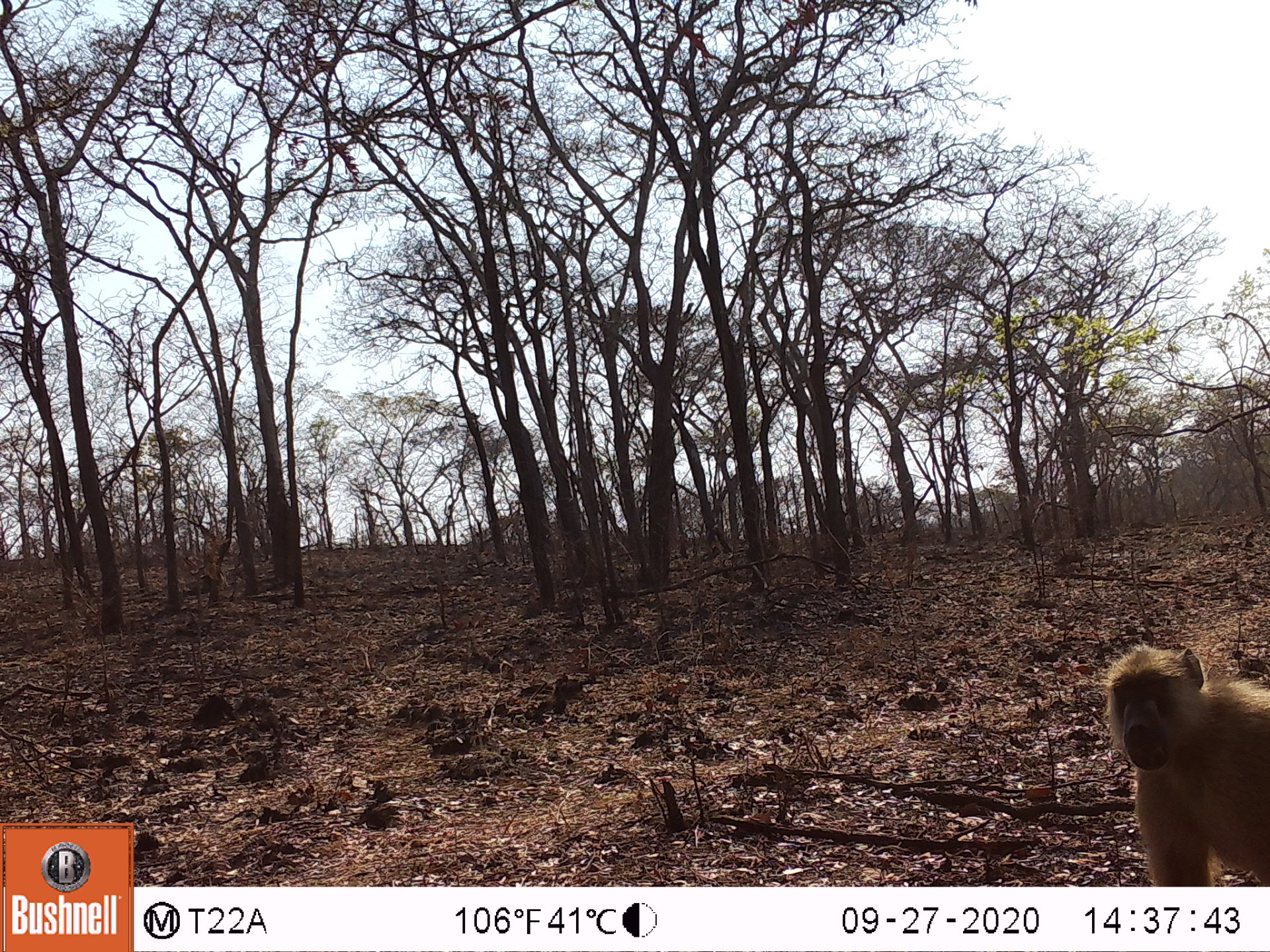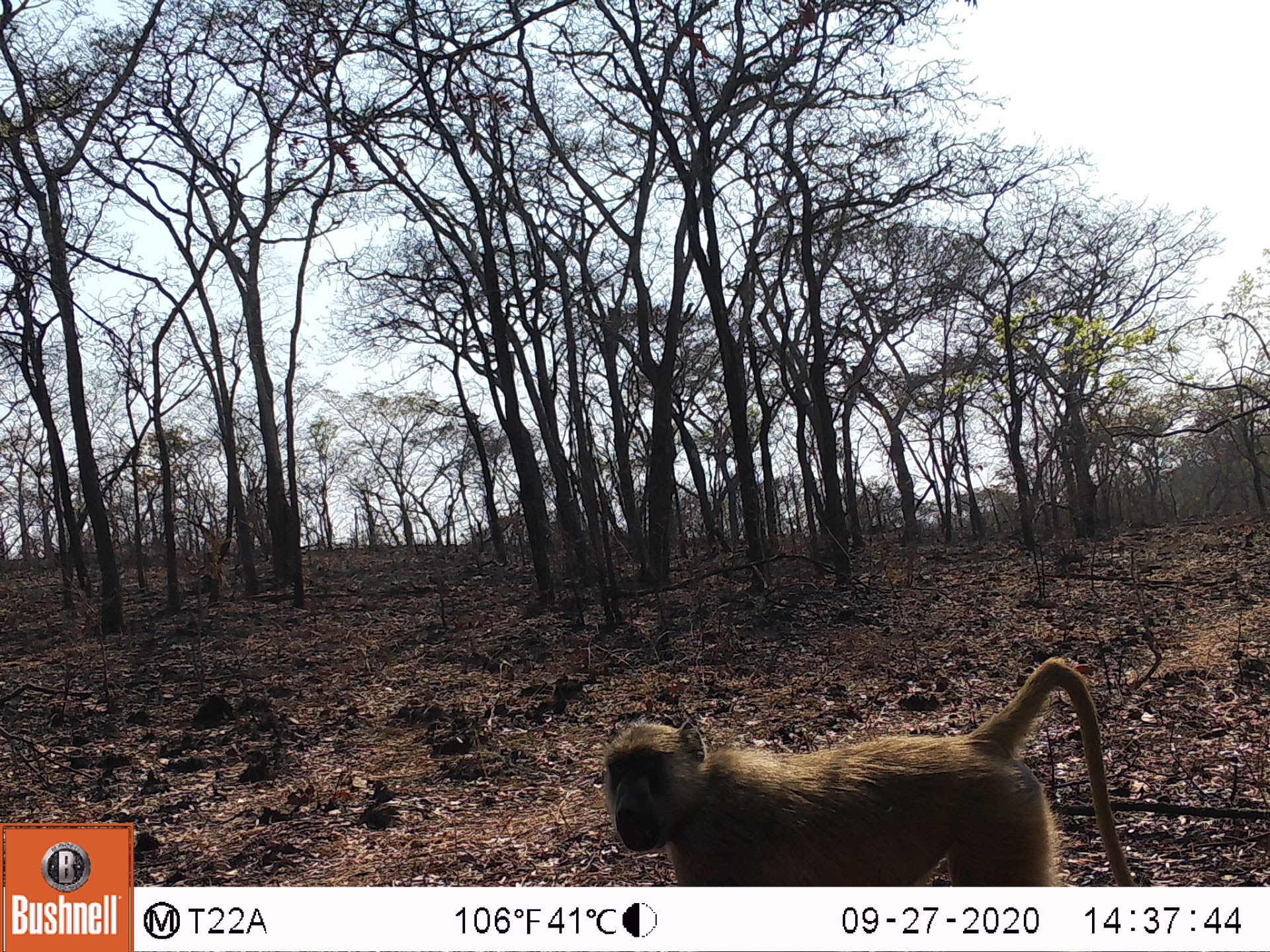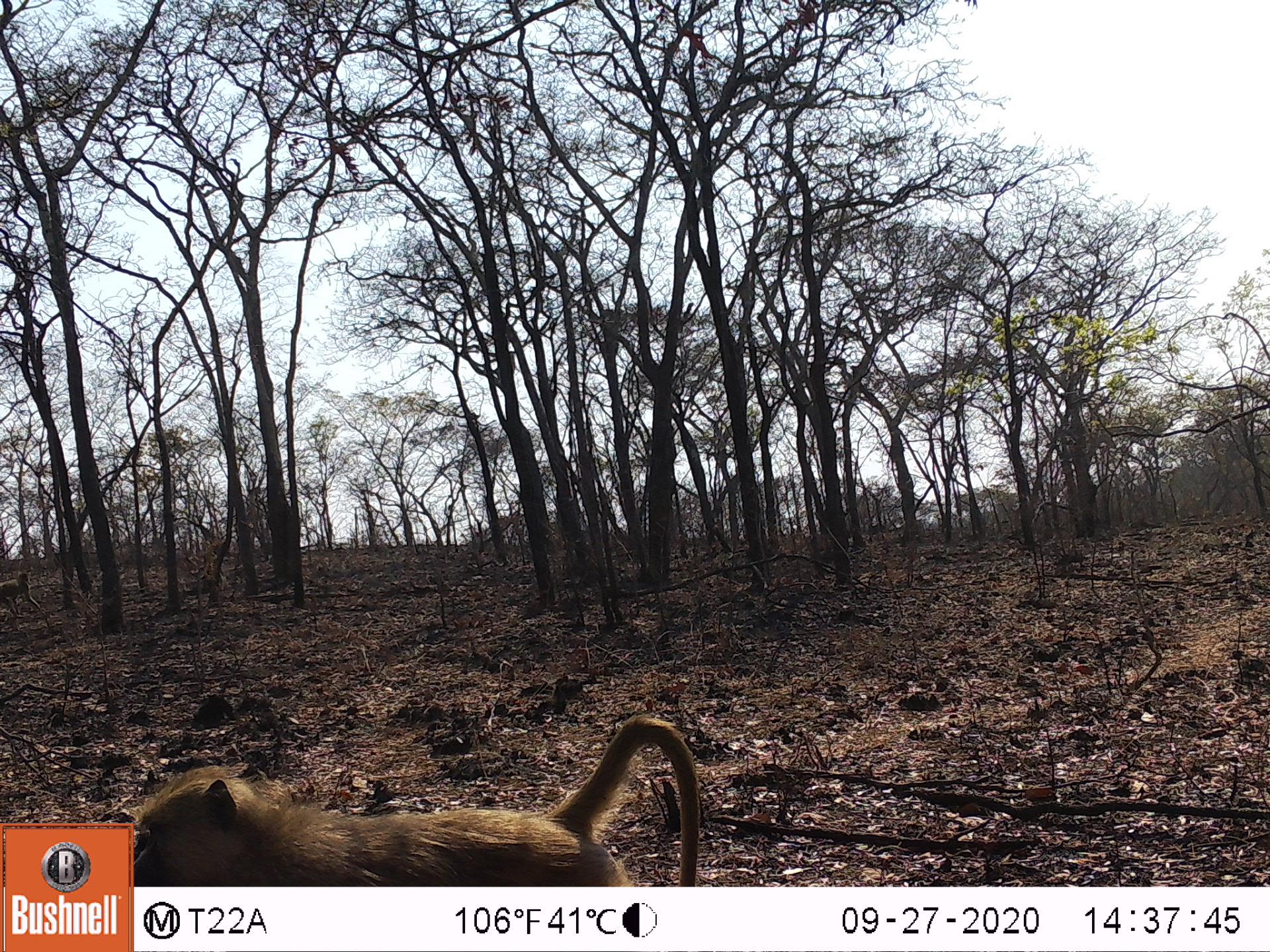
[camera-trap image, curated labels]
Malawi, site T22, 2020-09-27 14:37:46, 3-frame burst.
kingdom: Animalia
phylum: Chordata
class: Mammalia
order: Primates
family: Cercopithecidae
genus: Papio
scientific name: Papio cynocephalus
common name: yellow baboon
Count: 1.